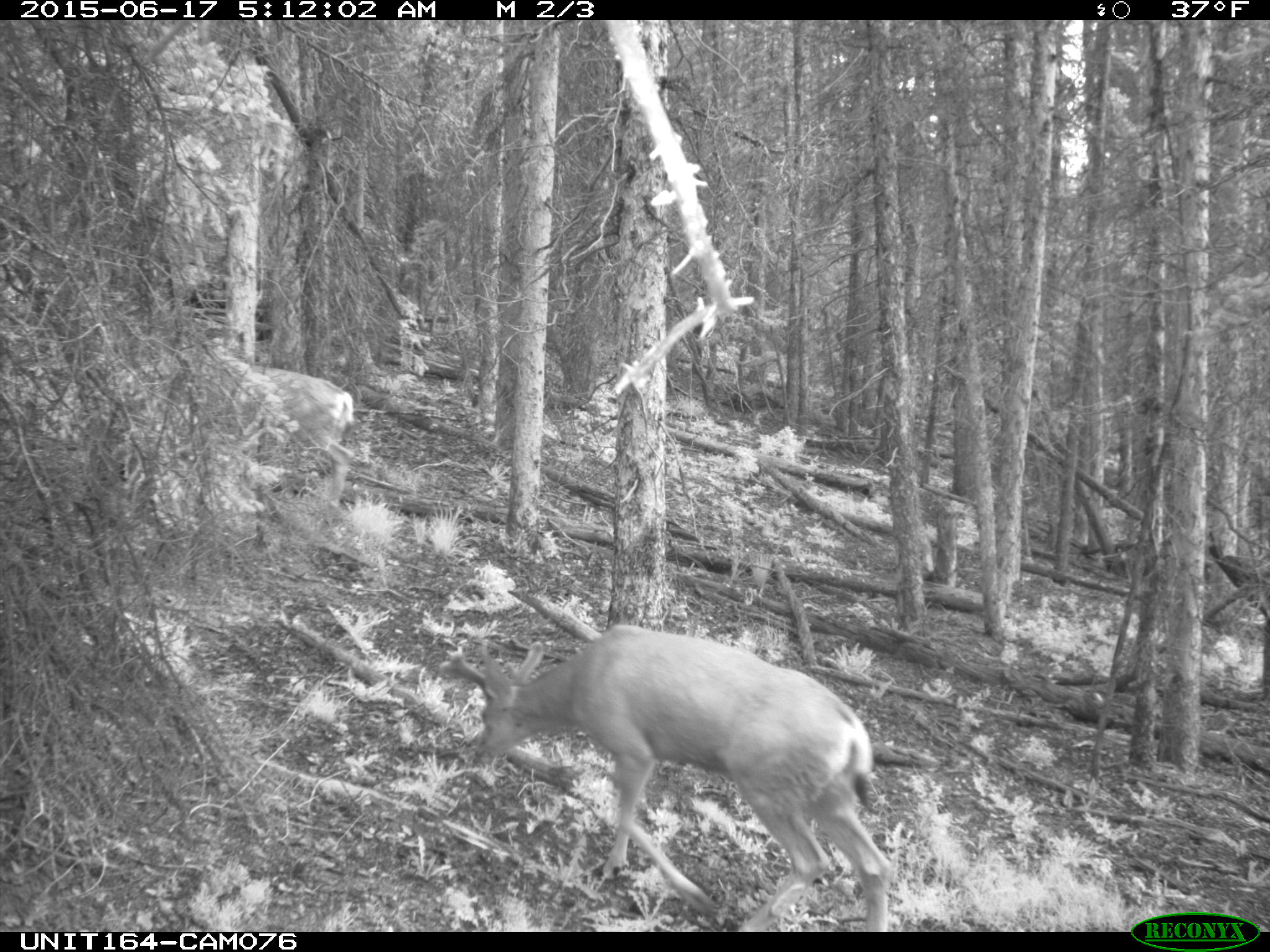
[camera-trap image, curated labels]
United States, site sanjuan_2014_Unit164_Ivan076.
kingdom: Animalia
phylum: Chordata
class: Mammalia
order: Artiodactyla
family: Cervidae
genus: Odocoileus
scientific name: Odocoileus hemionus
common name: mule deer